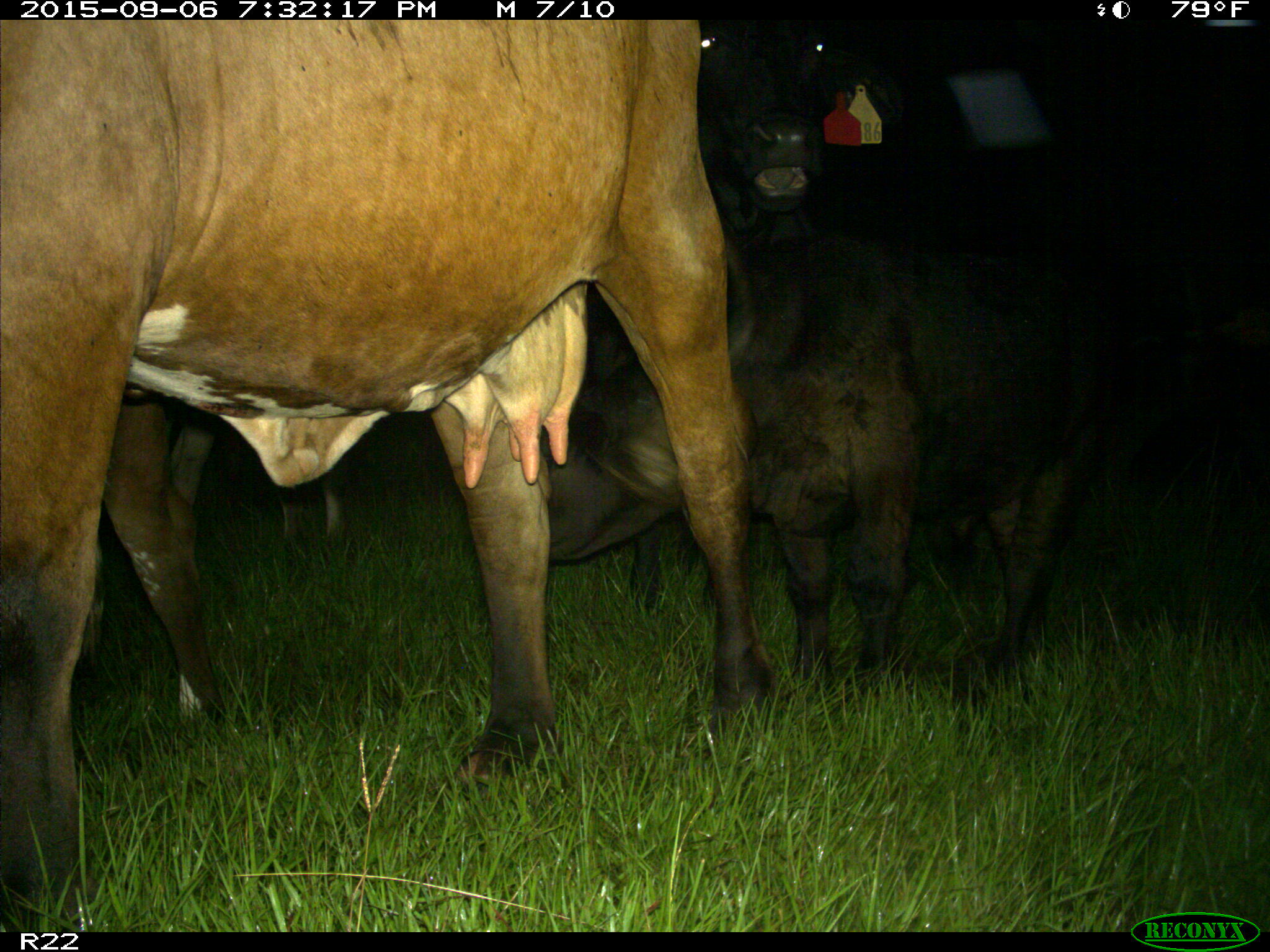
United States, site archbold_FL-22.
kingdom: Animalia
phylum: Chordata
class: Mammalia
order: Artiodactyla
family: Bovidae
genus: Bos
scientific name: Bos taurus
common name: domestic cow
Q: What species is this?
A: Bos taurus (domestic cow).